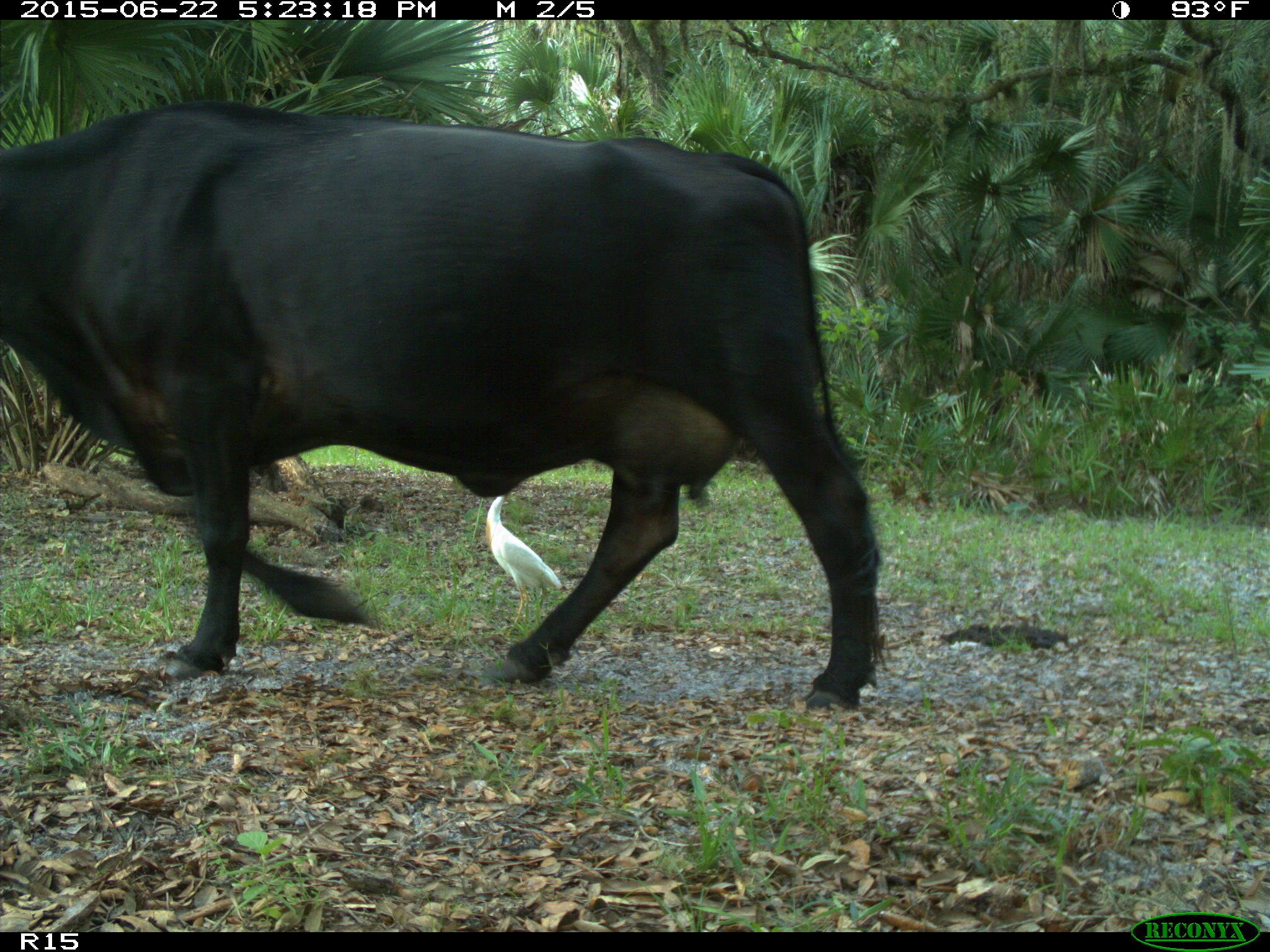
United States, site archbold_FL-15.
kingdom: Animalia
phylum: Chordata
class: Mammalia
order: Artiodactyla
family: Bovidae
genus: Bos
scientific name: Bos taurus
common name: domestic cow